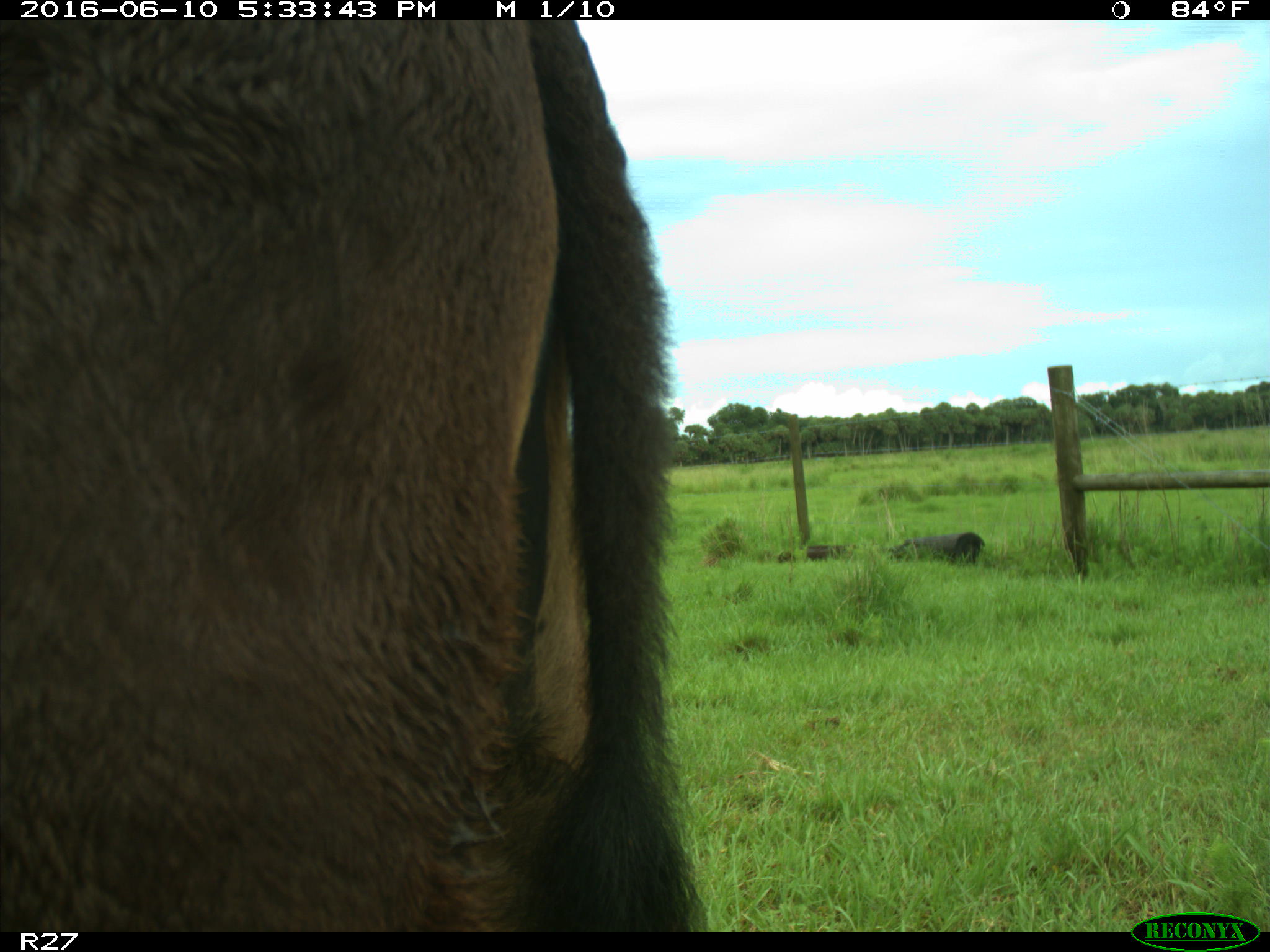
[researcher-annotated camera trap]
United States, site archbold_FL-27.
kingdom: Animalia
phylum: Chordata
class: Mammalia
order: Artiodactyla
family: Bovidae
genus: Bos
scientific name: Bos taurus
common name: domestic cow